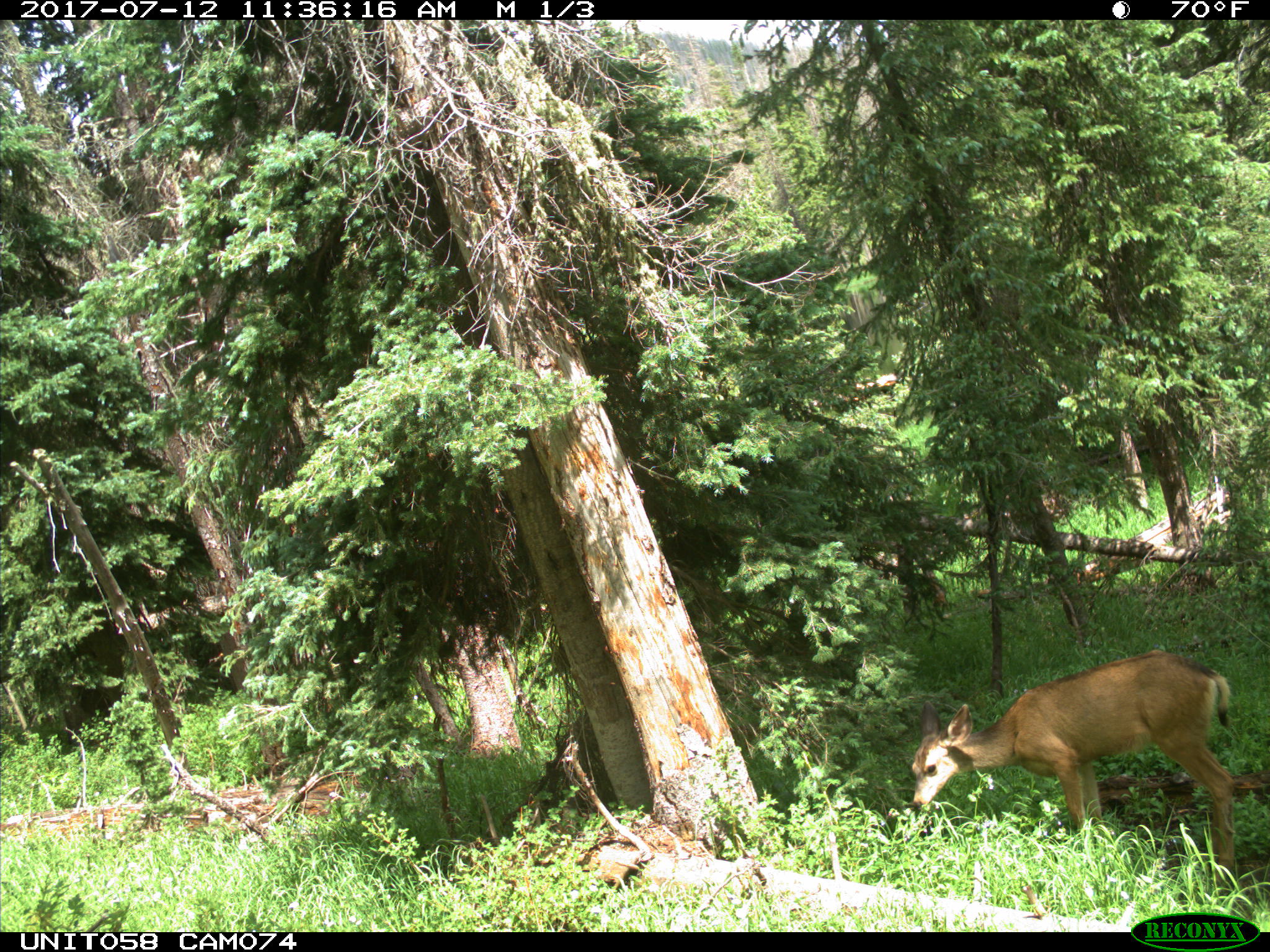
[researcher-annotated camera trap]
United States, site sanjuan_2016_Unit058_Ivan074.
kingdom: Animalia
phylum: Chordata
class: Mammalia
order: Artiodactyla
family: Cervidae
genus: Odocoileus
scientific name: Odocoileus hemionus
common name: mule deer